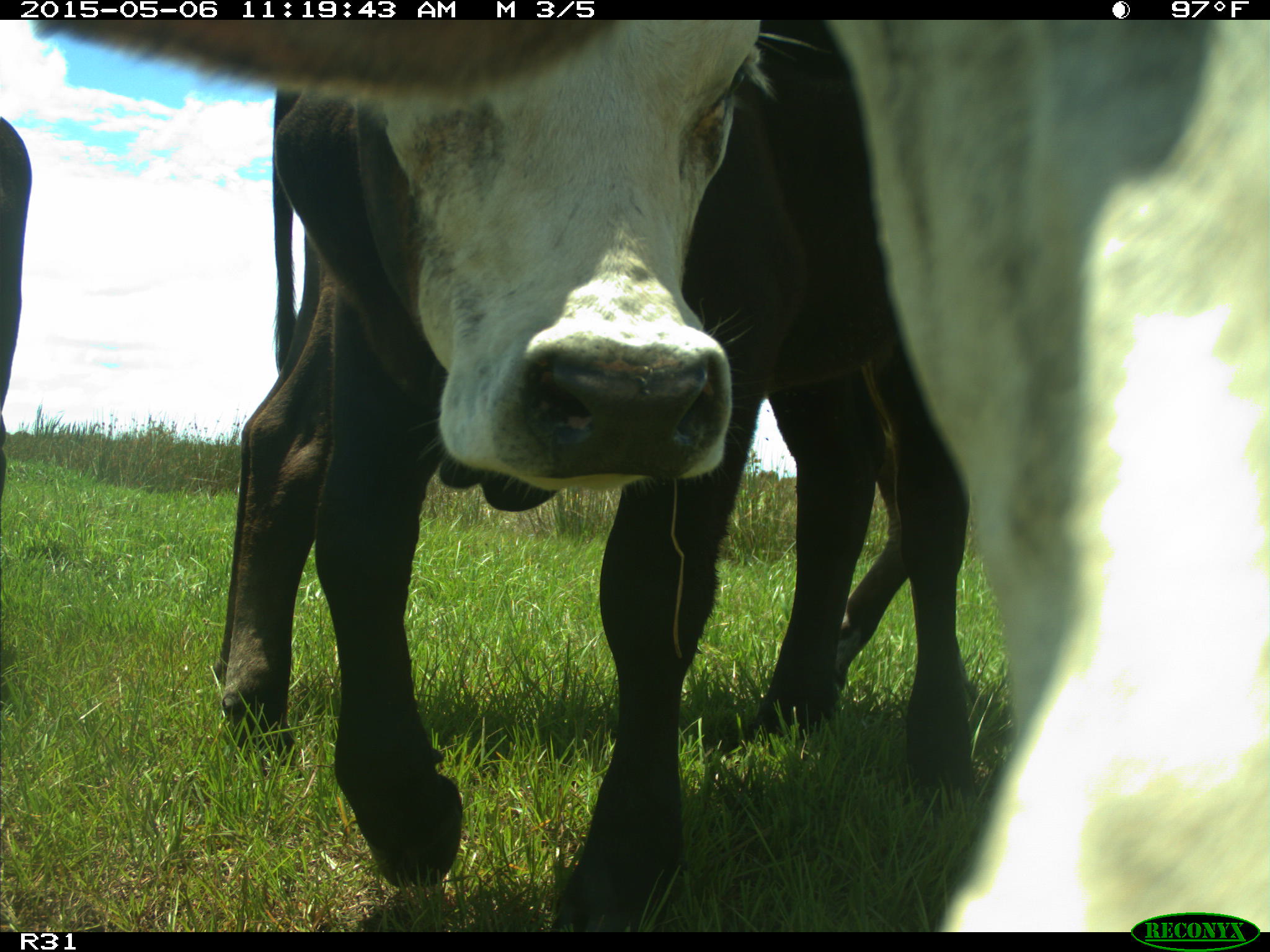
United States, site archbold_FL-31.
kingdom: Animalia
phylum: Chordata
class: Mammalia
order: Artiodactyla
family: Bovidae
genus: Bos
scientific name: Bos taurus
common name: domestic cow